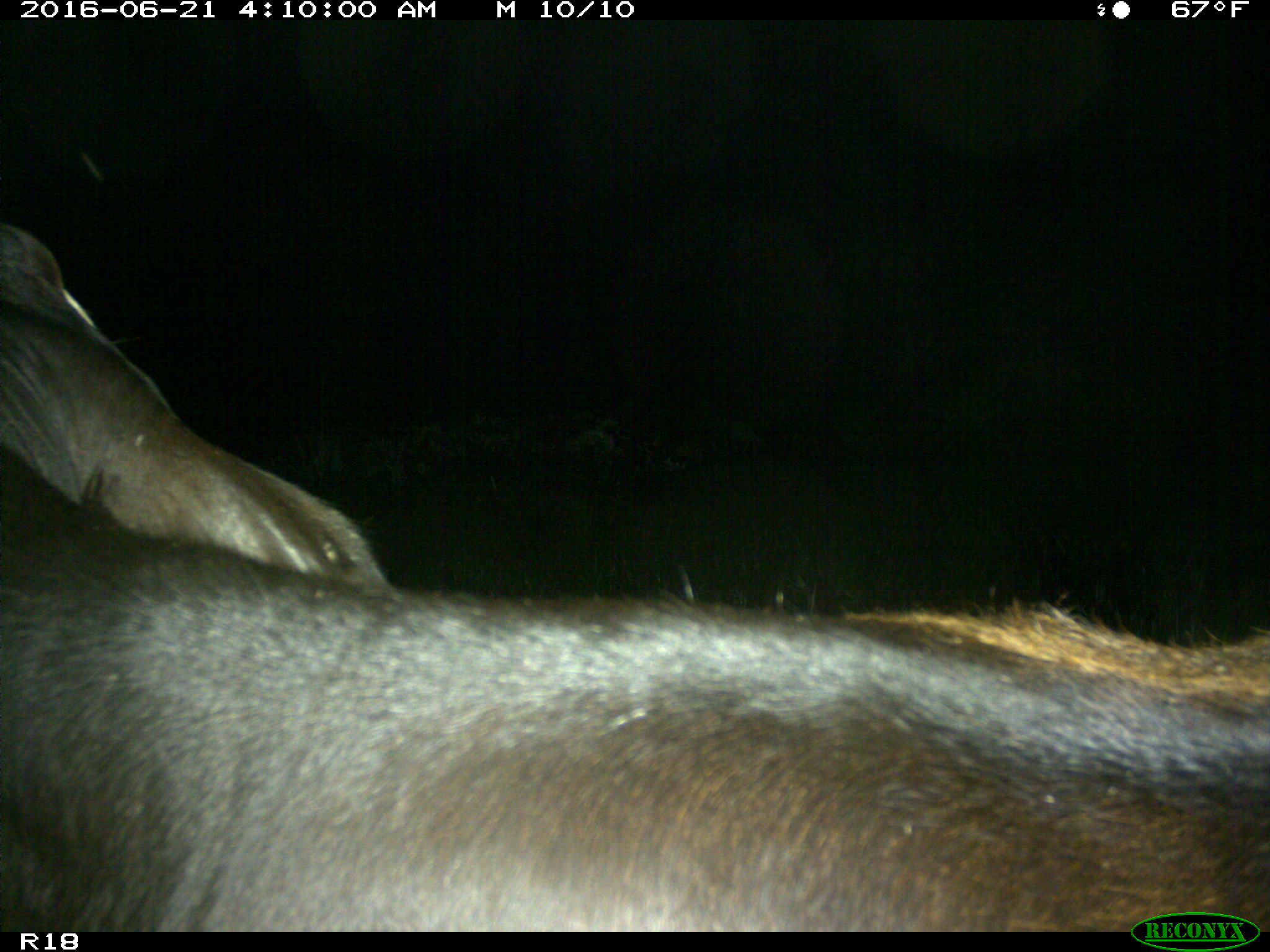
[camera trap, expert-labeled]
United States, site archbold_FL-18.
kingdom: Animalia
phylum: Chordata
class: Mammalia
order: Artiodactyla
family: Bovidae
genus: Bos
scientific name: Bos taurus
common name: domestic cow